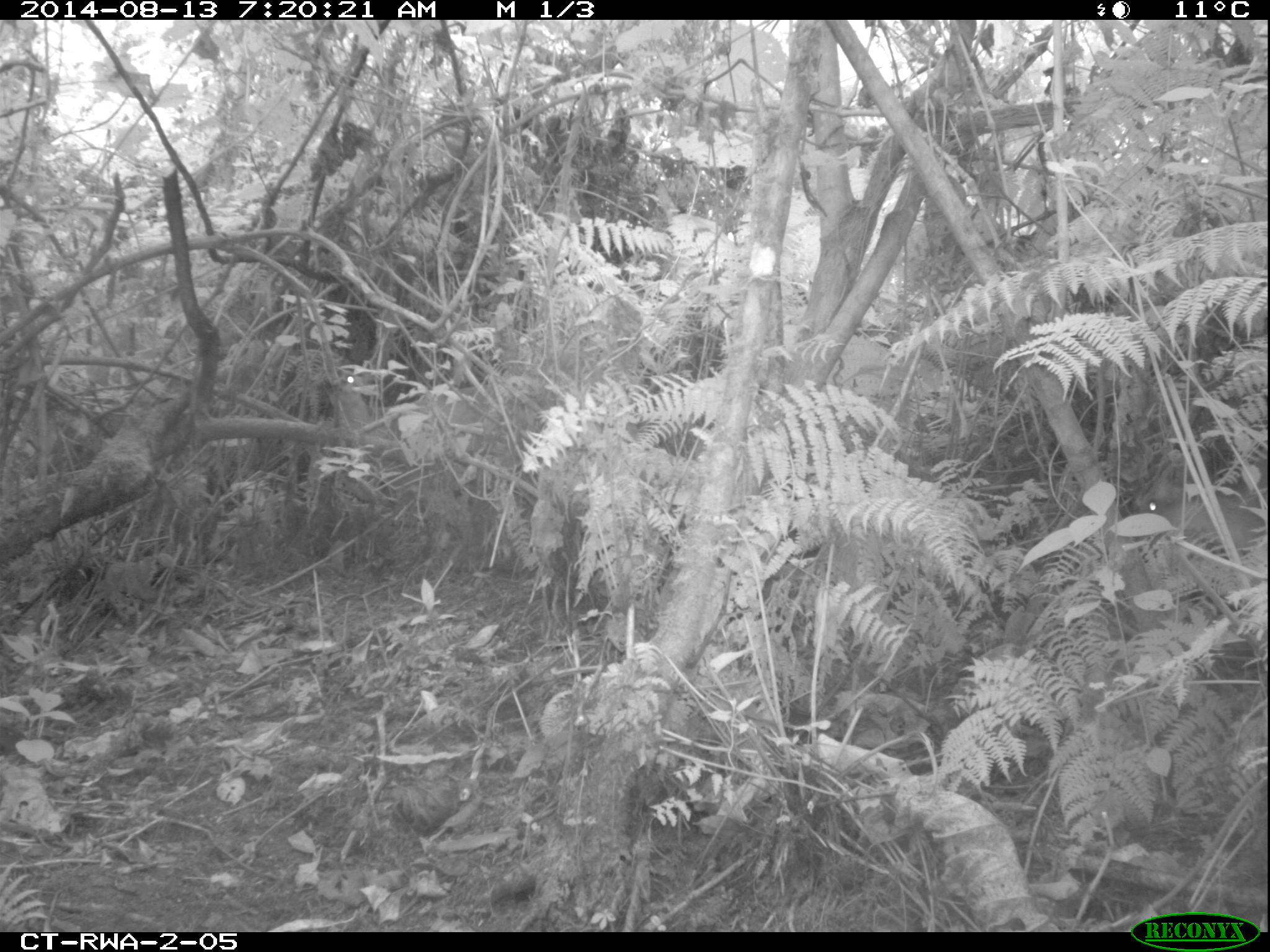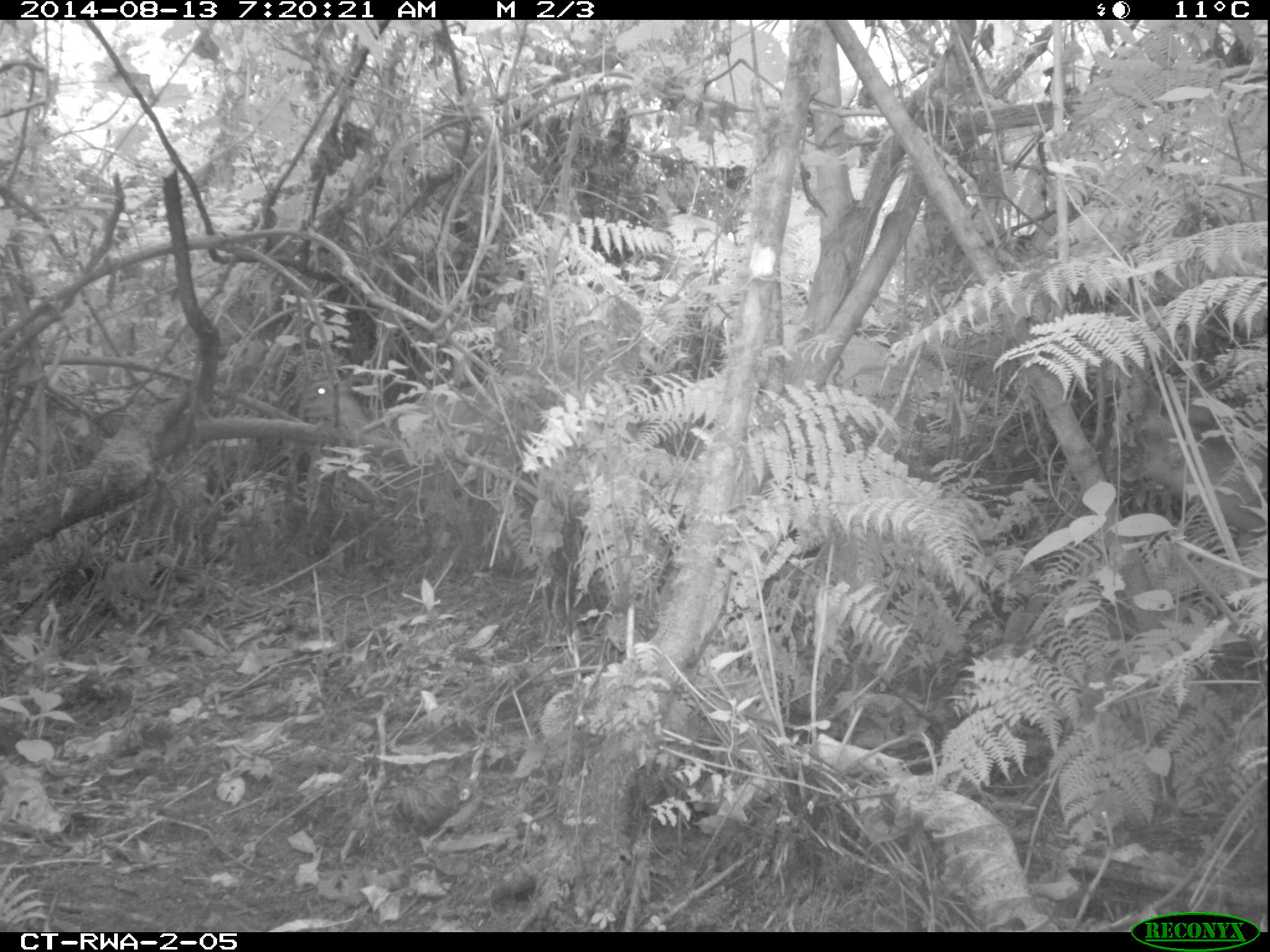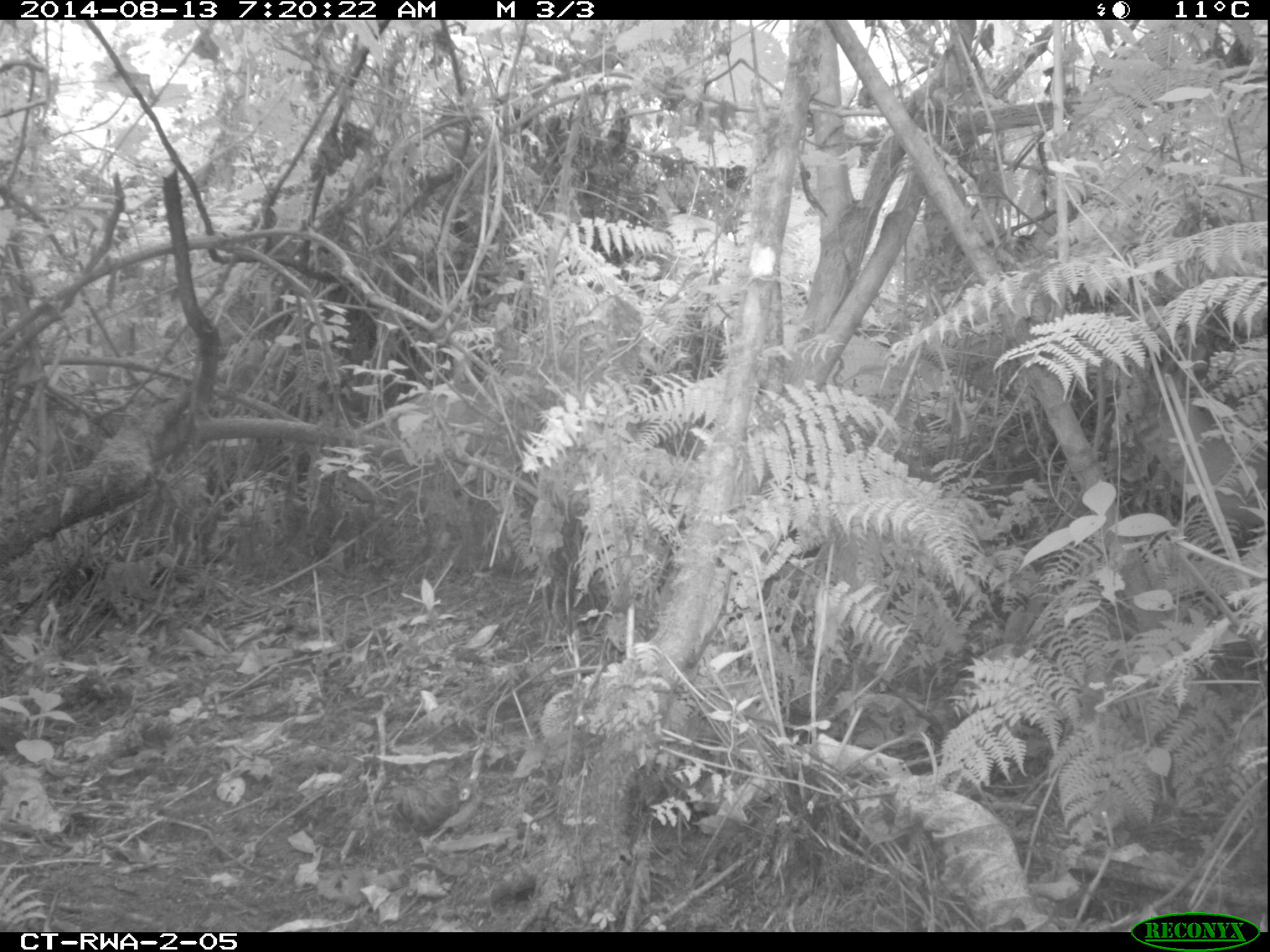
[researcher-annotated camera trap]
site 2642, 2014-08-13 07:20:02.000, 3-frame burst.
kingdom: Animalia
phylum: Chordata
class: Mammalia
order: Artiodactyla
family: Bovidae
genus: Cephalophus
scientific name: Cephalophus nigrifrons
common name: black-fronted duiker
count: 2